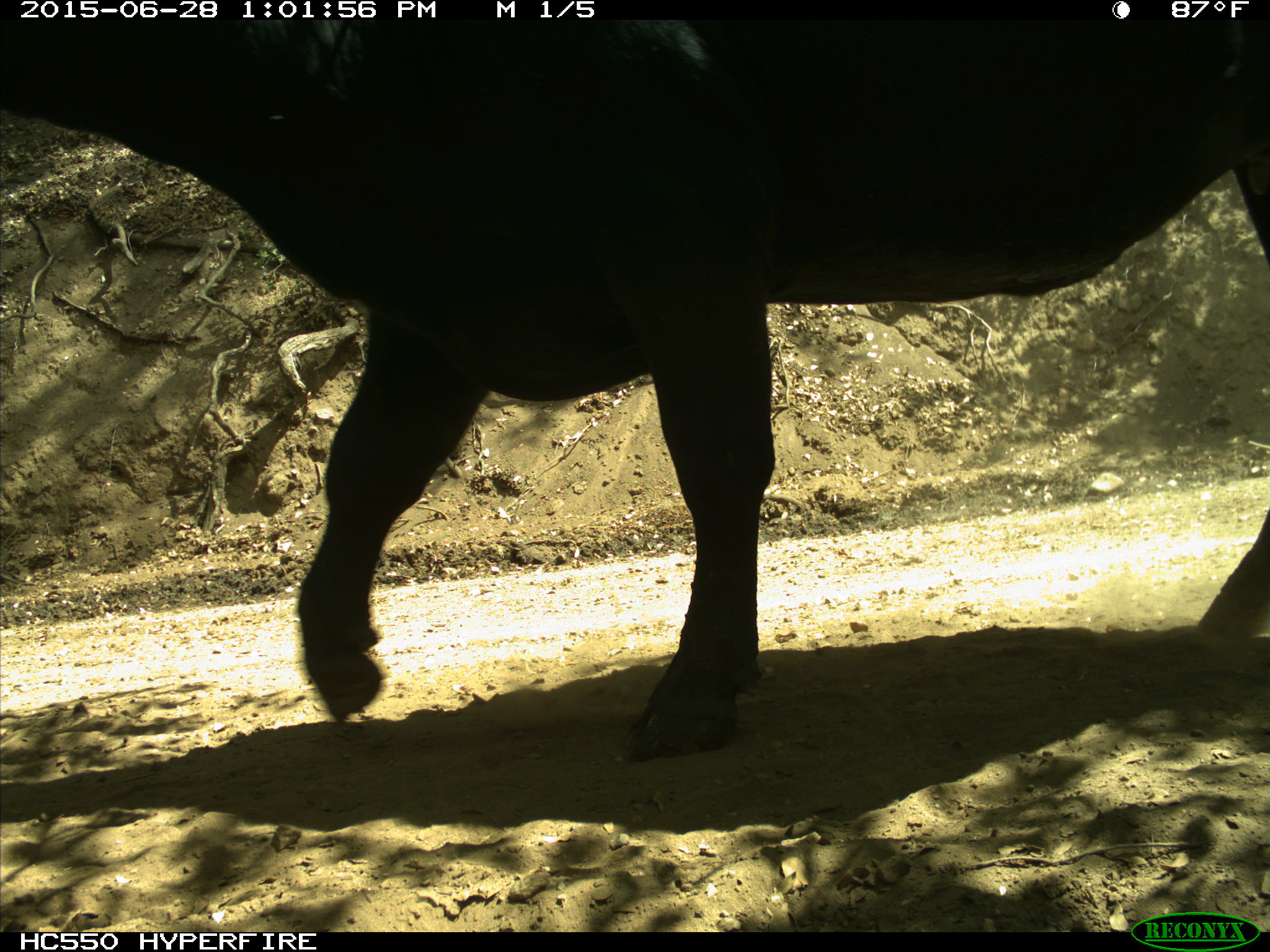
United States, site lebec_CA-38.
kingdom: Animalia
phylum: Chordata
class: Mammalia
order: Artiodactyla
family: Bovidae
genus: Bos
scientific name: Bos taurus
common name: domestic cow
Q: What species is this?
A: Bos taurus (domestic cow).